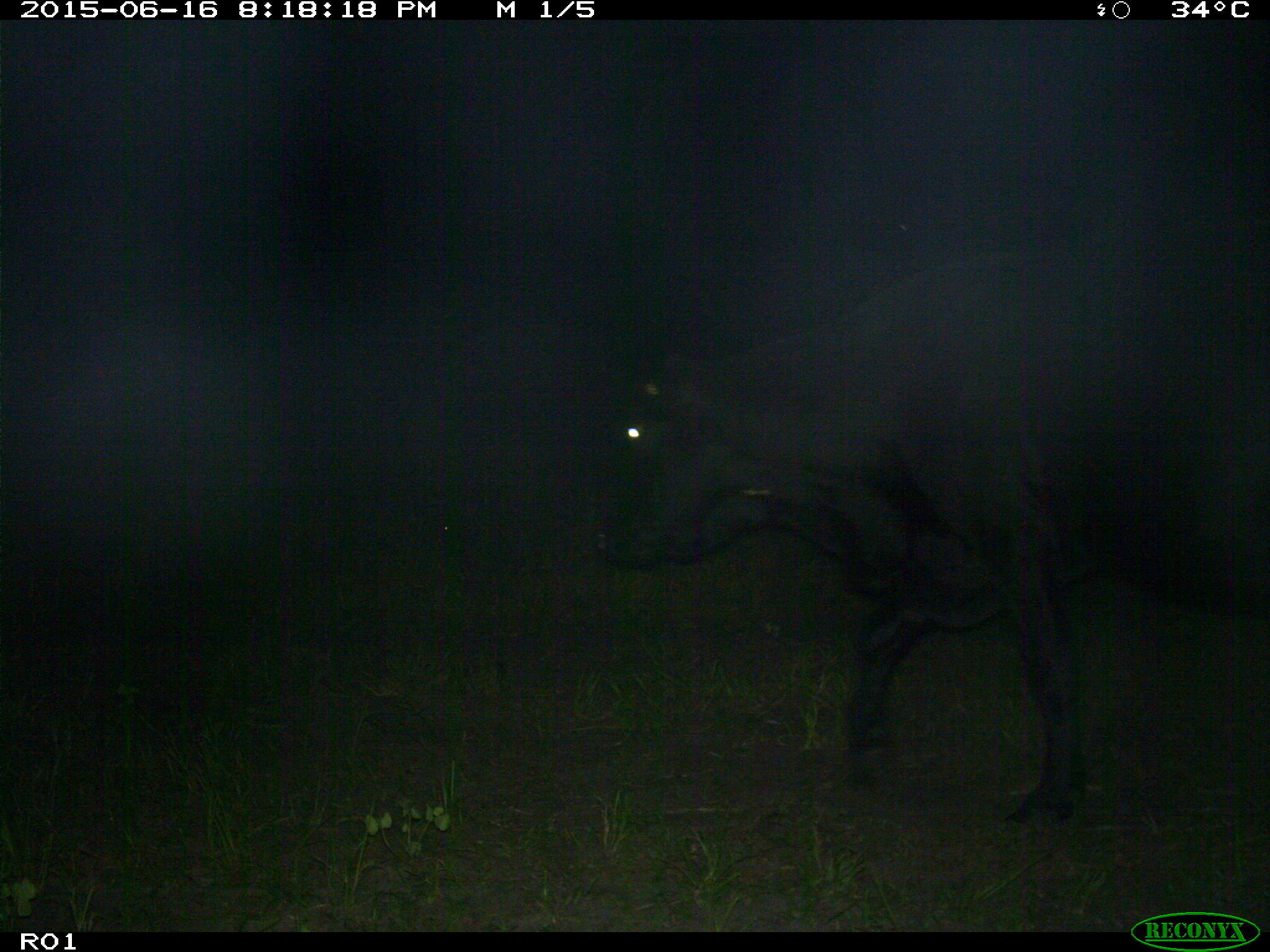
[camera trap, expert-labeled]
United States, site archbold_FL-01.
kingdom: Animalia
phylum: Chordata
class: Mammalia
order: Artiodactyla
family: Bovidae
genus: Bos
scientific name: Bos taurus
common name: domestic cow